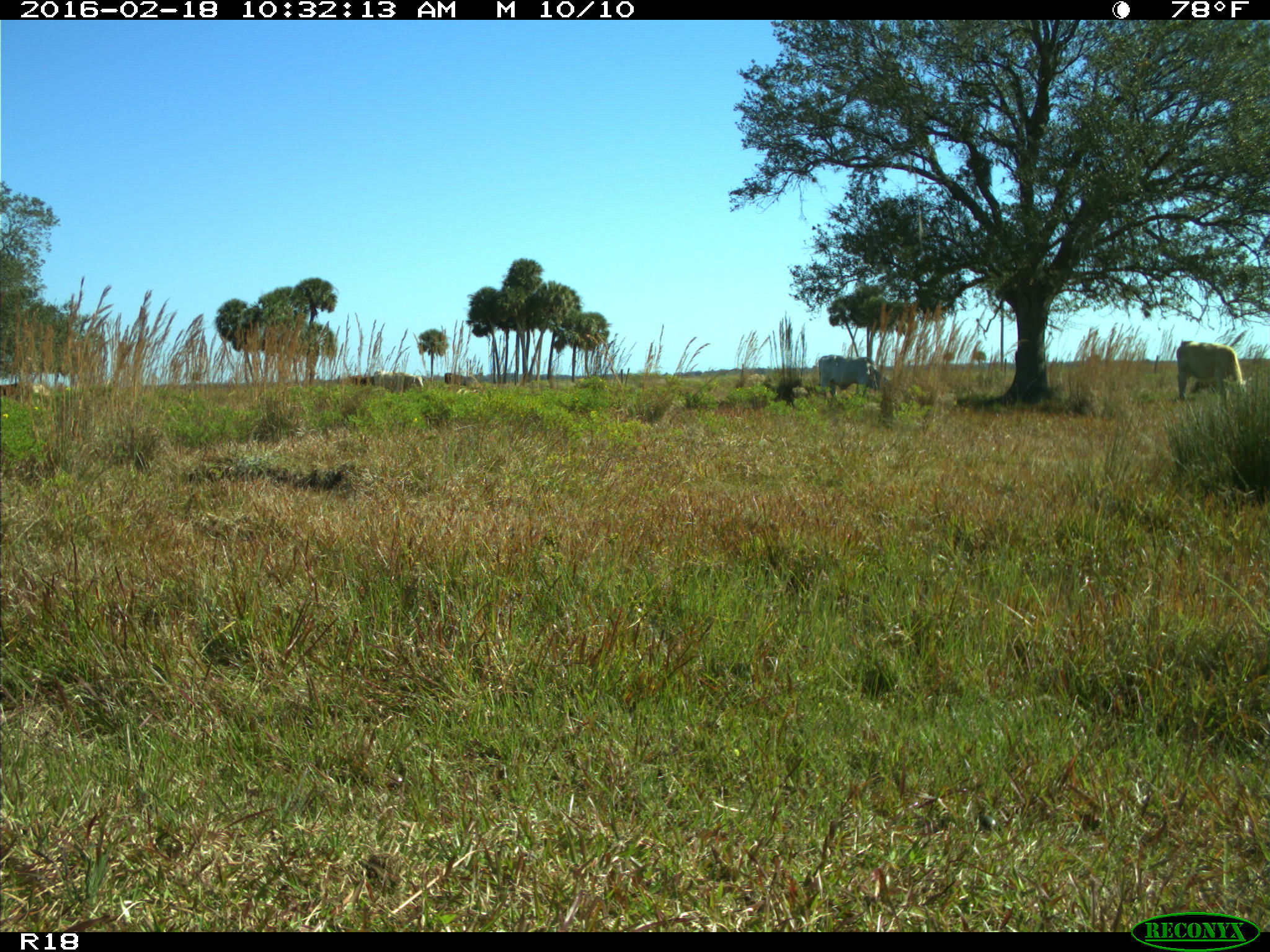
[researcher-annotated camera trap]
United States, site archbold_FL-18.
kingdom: Animalia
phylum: Chordata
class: Mammalia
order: Artiodactyla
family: Bovidae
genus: Bos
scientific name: Bos taurus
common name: domestic cow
Bos taurus (domestic cow).